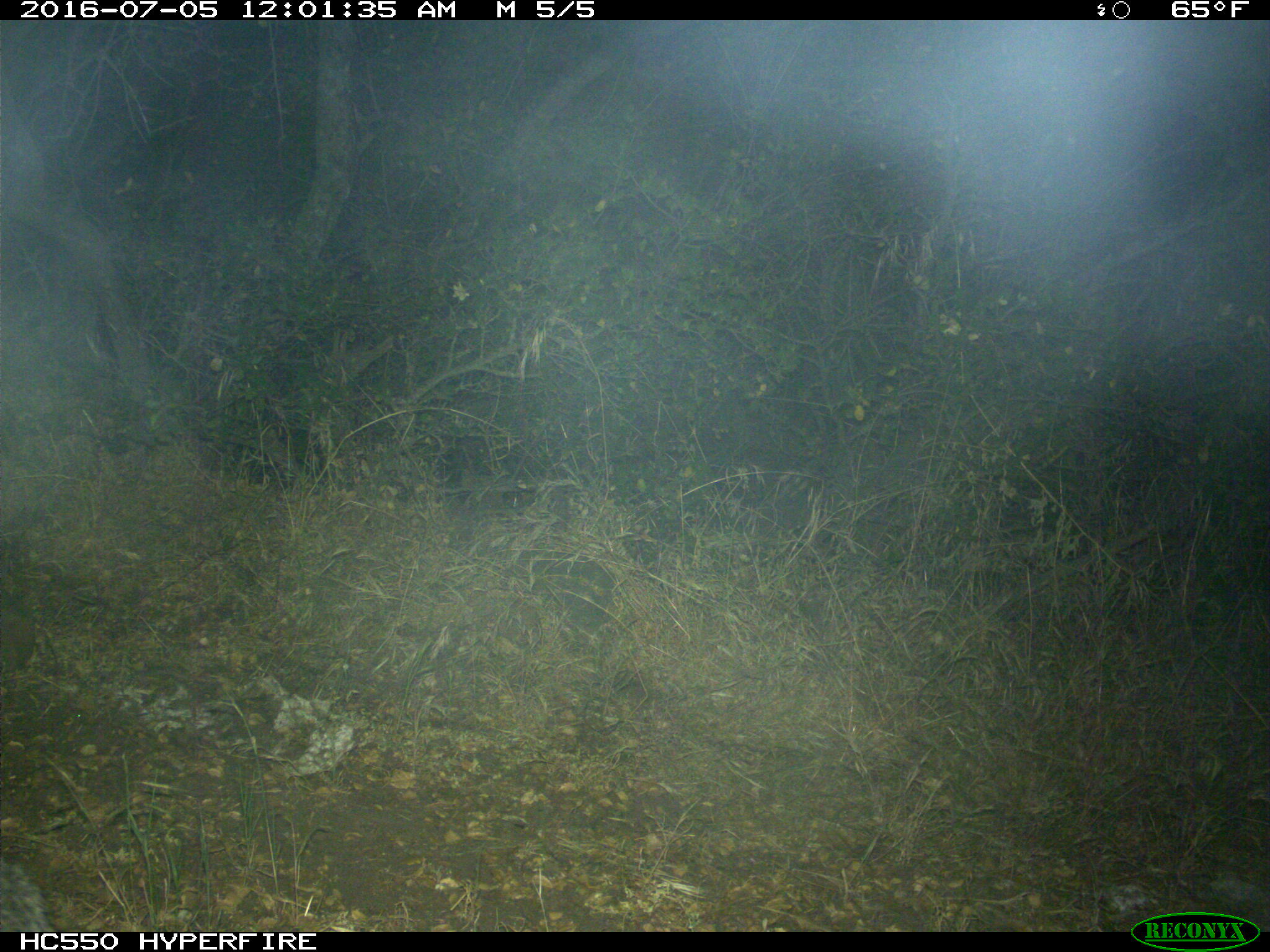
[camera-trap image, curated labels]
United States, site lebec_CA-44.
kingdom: Animalia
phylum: Chordata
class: Mammalia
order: Carnivora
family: Canidae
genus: Urocyon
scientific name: Urocyon cinereoargenteus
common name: gray fox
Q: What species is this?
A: Urocyon cinereoargenteus (gray fox).